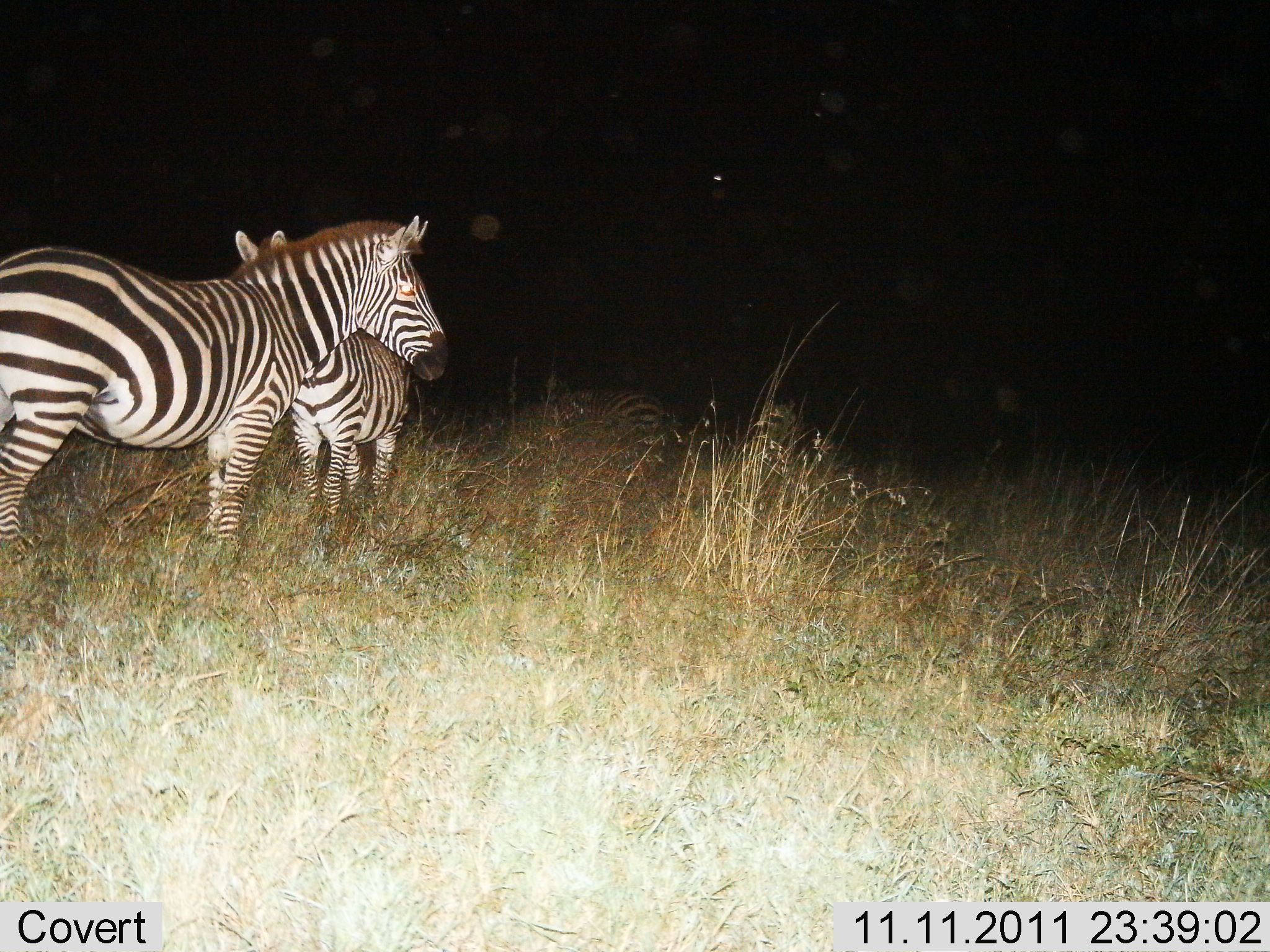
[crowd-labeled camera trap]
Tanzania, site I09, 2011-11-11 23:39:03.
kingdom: Animalia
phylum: Chordata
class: Mammalia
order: Perissodactyla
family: Equidae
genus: Equus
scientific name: Equus quagga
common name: plains zebra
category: zebra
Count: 2.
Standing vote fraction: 100%.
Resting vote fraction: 30%.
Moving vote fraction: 0%.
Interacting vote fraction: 20%.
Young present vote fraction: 0%.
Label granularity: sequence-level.